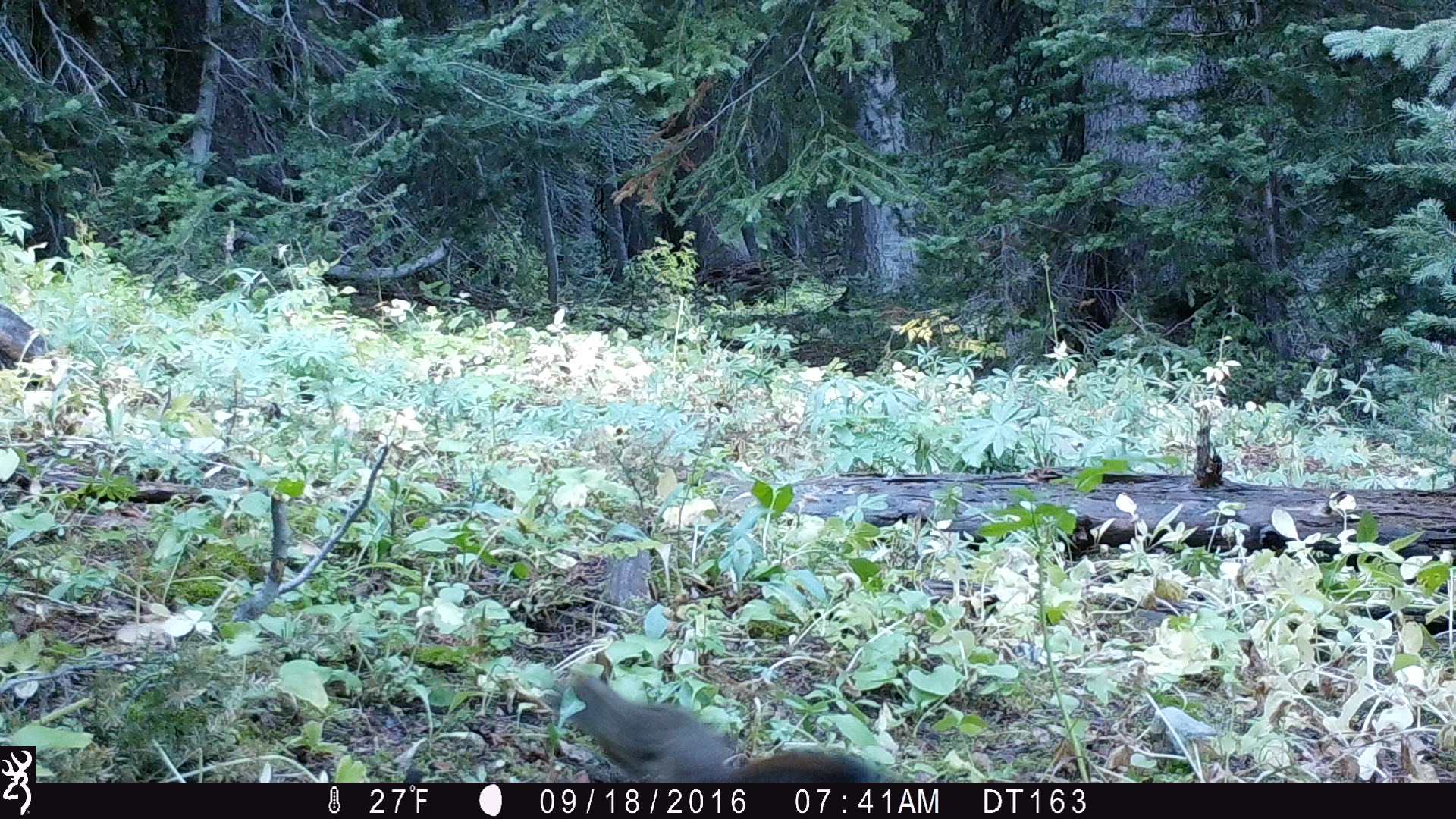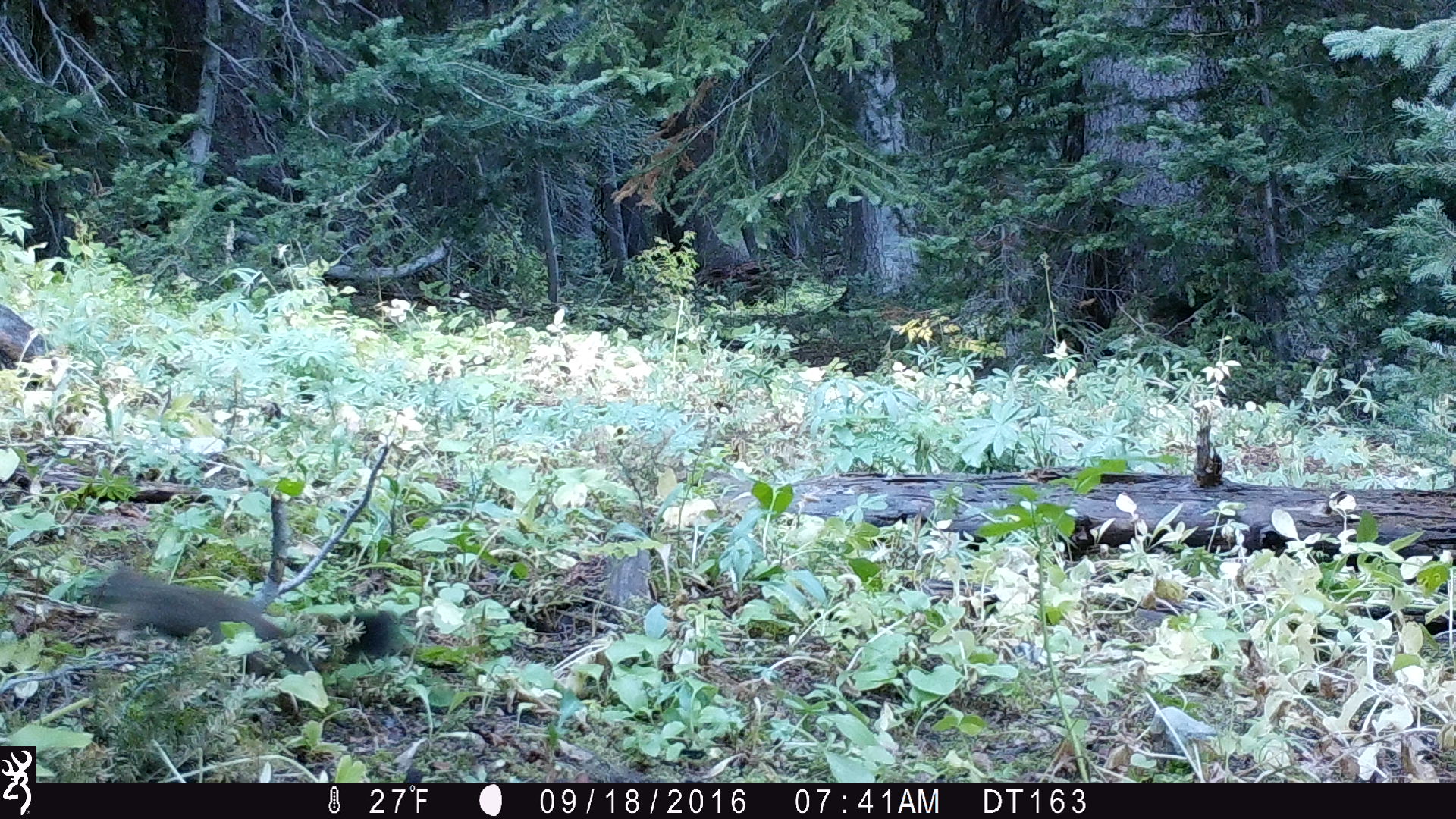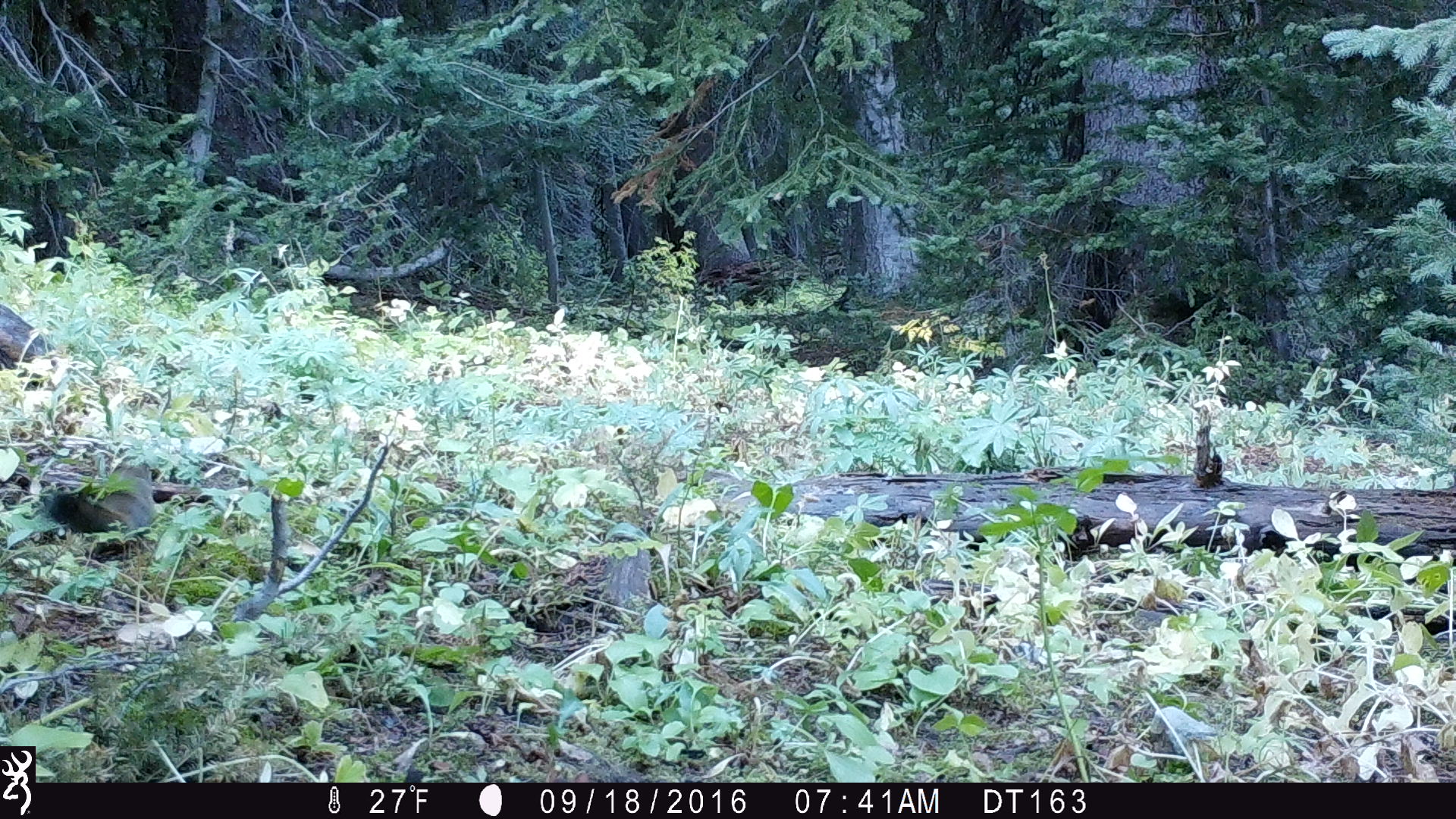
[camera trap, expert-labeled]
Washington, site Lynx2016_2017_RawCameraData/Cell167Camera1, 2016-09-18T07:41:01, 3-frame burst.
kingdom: Animalia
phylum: Chordata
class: Mammalia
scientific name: Mammalia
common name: small mammal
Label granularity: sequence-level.